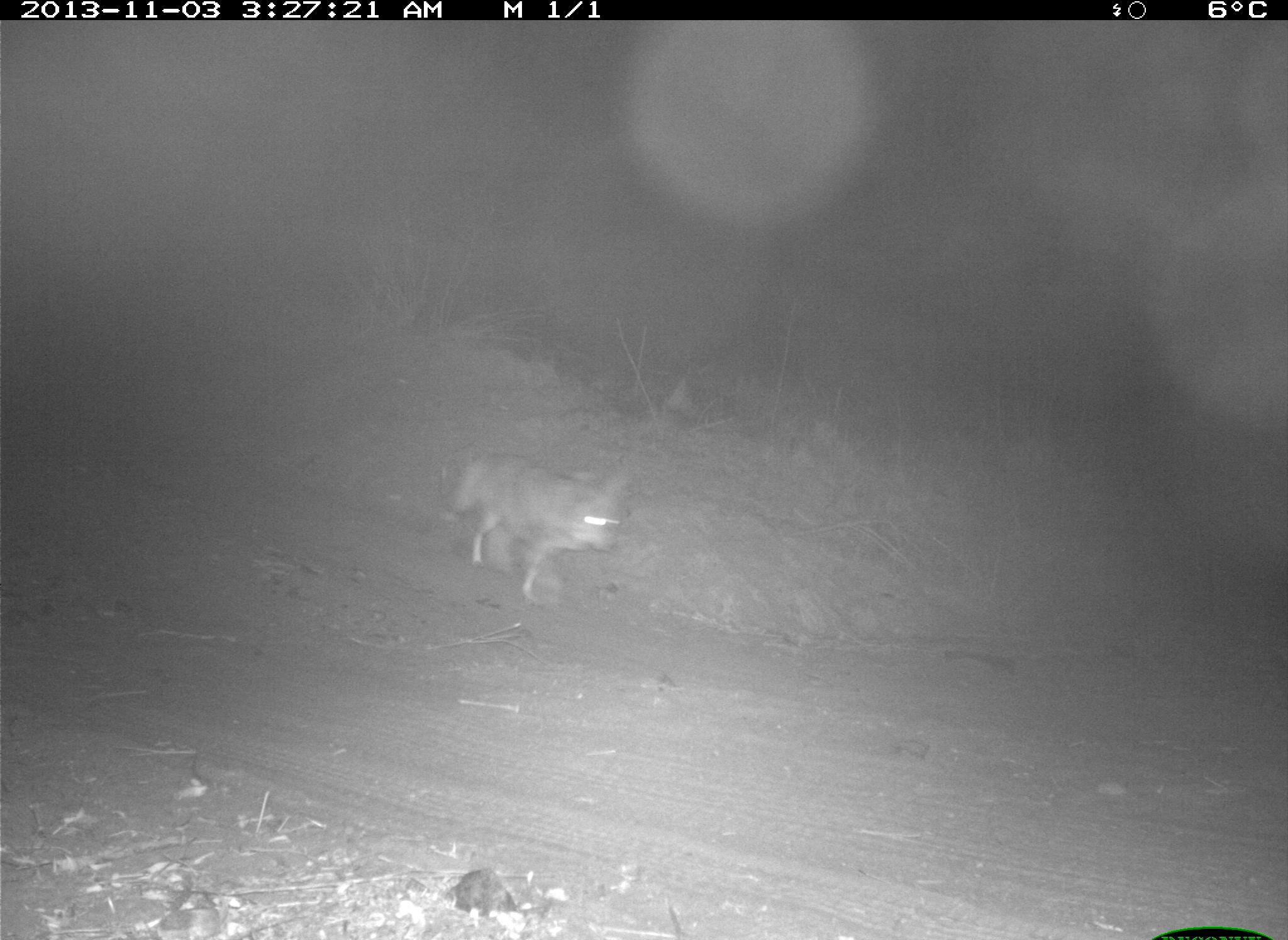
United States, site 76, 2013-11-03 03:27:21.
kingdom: Animalia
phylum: Chordata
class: Mammalia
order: Carnivora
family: Canidae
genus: Canis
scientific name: Canis latrans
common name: coyote